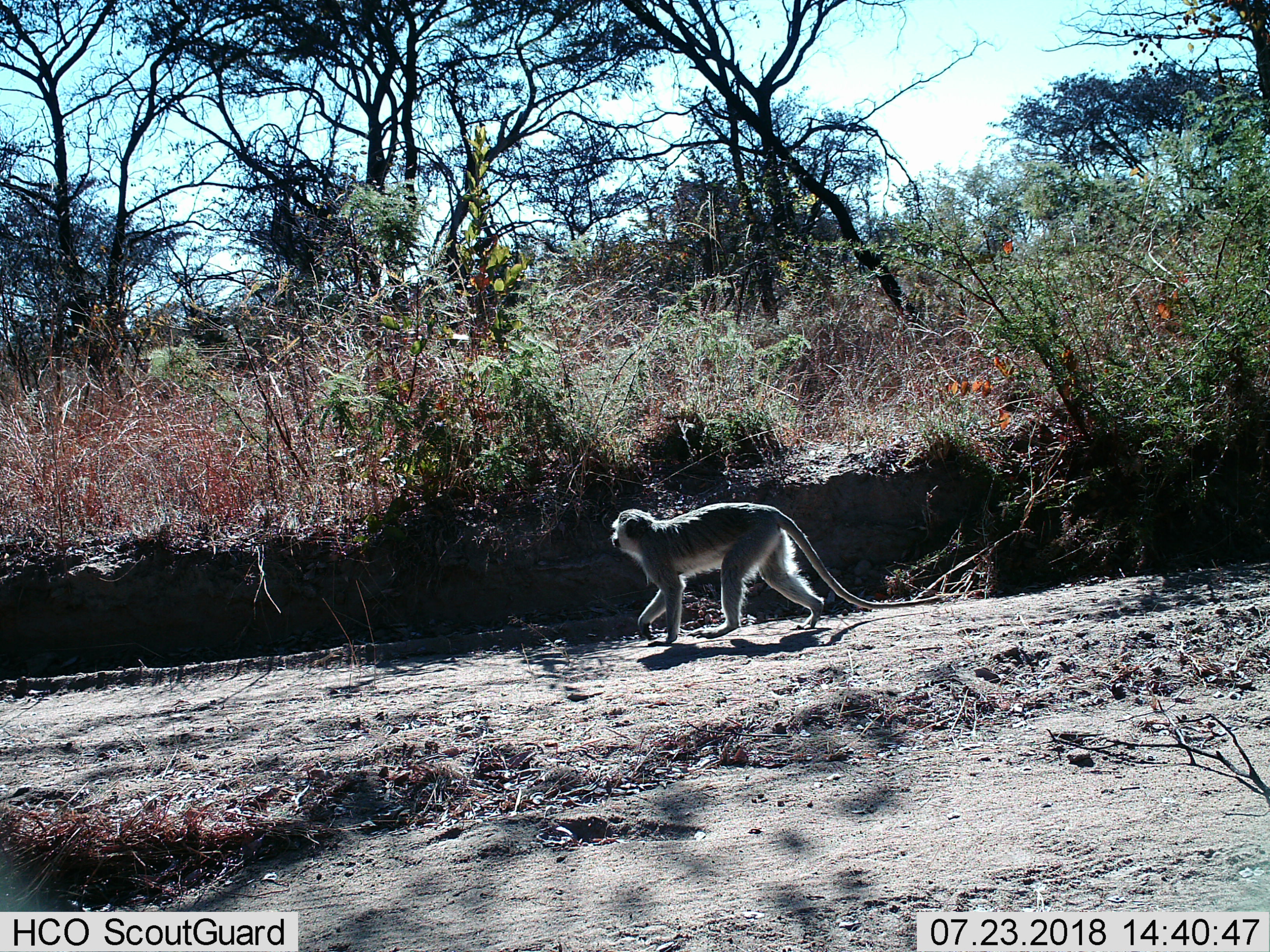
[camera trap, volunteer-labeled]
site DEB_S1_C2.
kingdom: Animalia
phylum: Chordata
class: Mammalia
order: Primates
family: Cercopithecidae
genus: Chlorocebus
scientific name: Chlorocebus pygerythrus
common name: vervet monkey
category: monkeyvervet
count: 1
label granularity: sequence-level